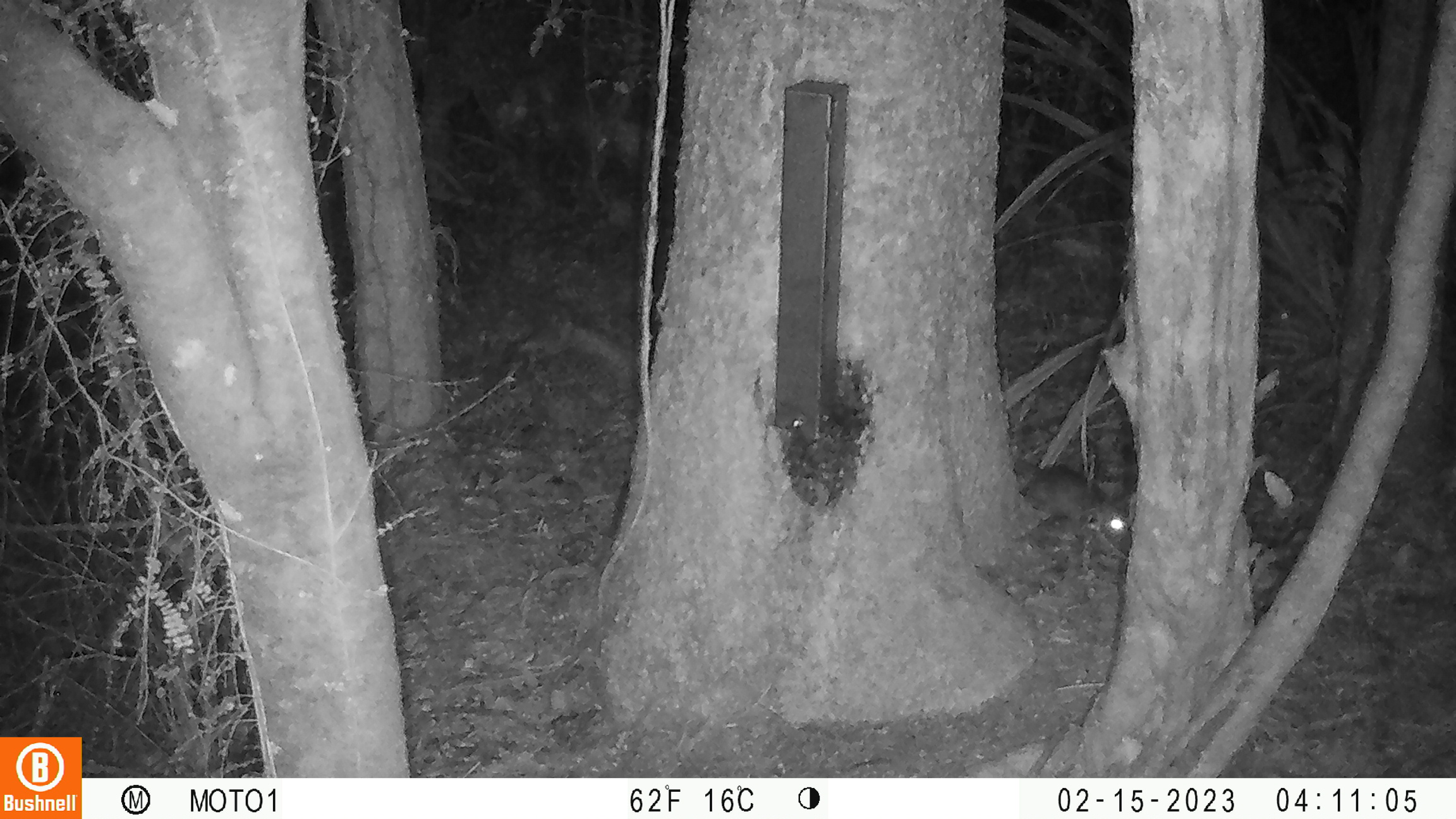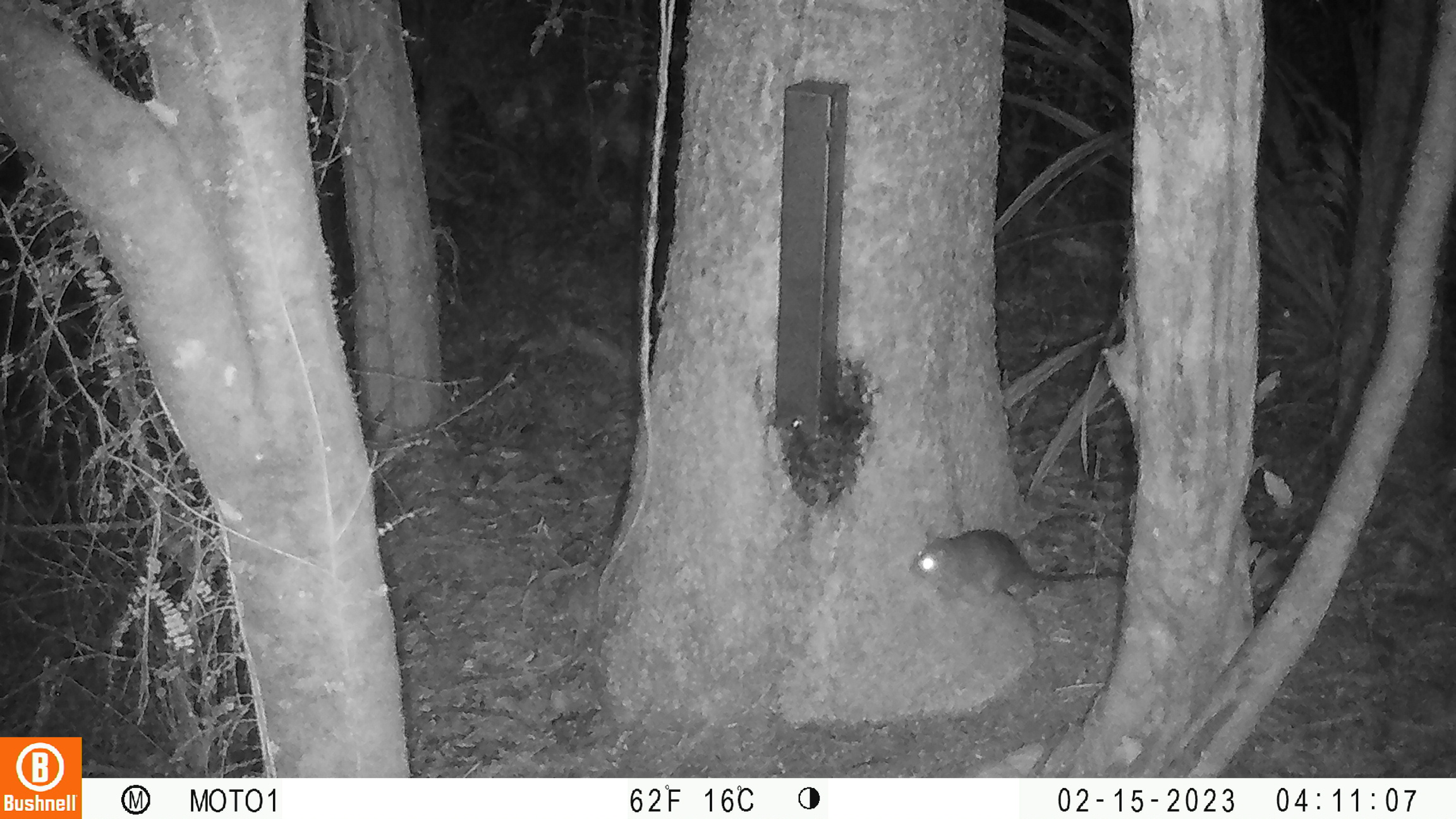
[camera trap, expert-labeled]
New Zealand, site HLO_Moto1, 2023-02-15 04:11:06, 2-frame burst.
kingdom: Animalia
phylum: Chordata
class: Mammalia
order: Rodentia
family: Muridae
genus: Rattus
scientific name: Rattus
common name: rat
Rat (Rattus).